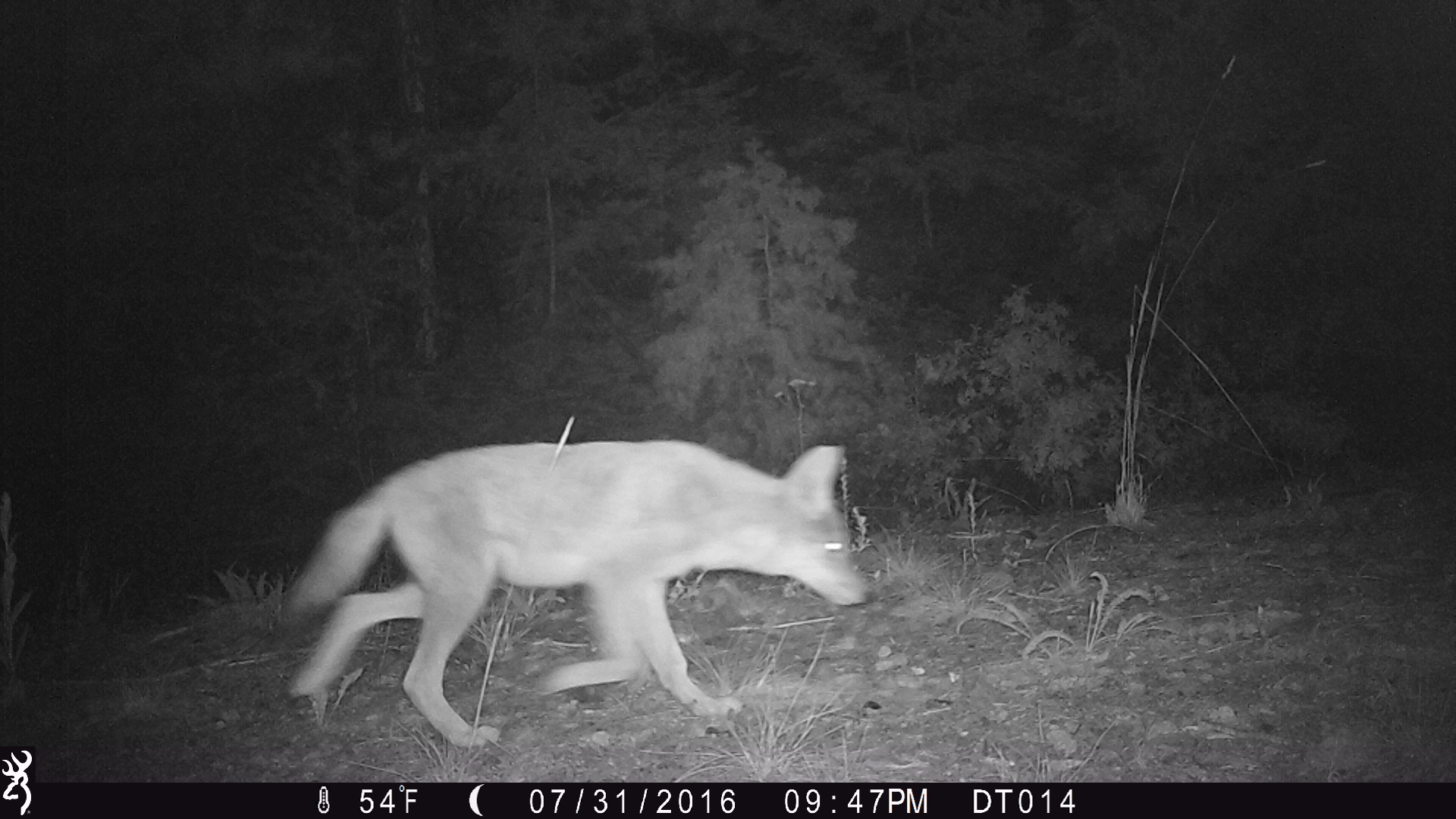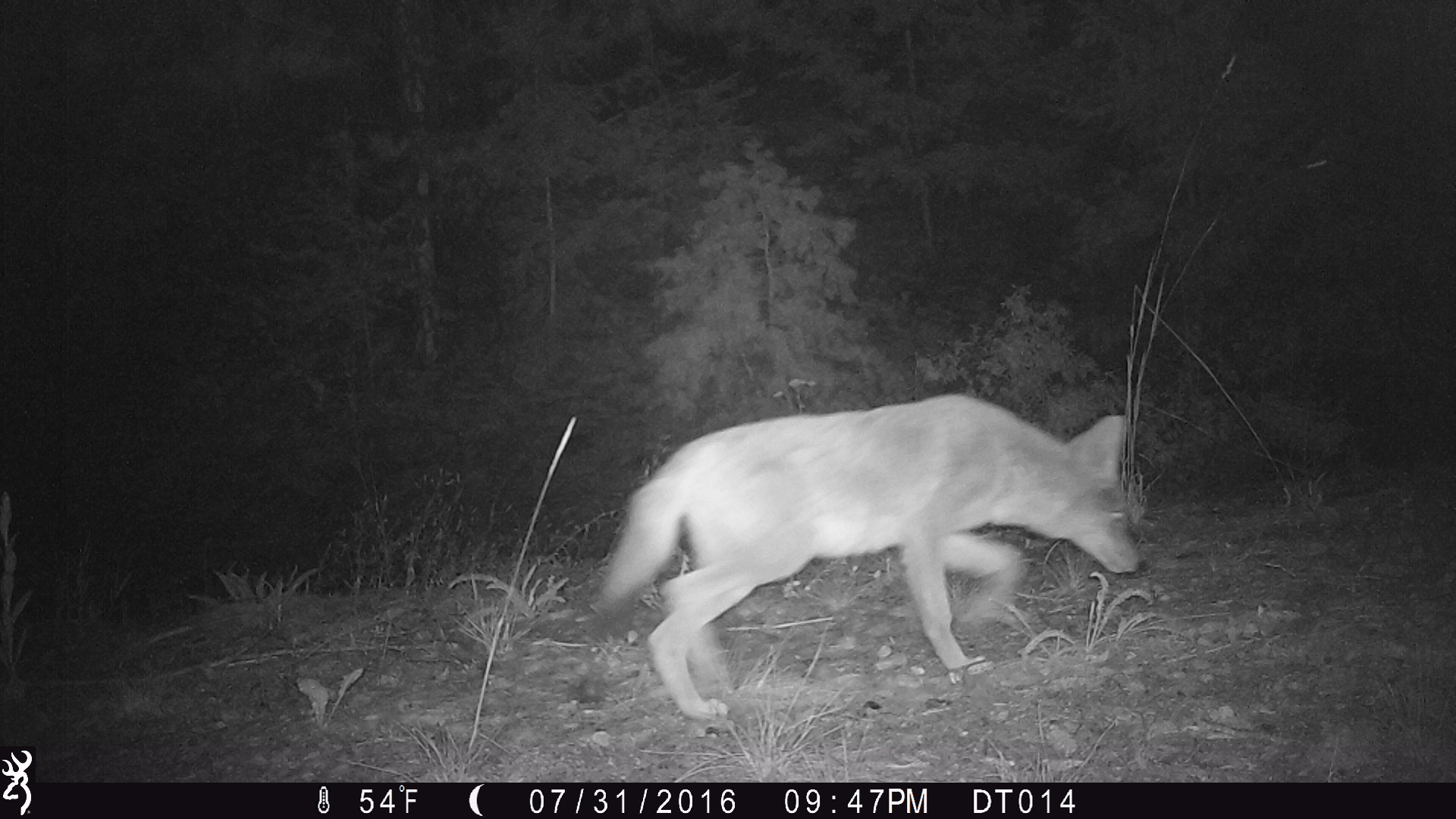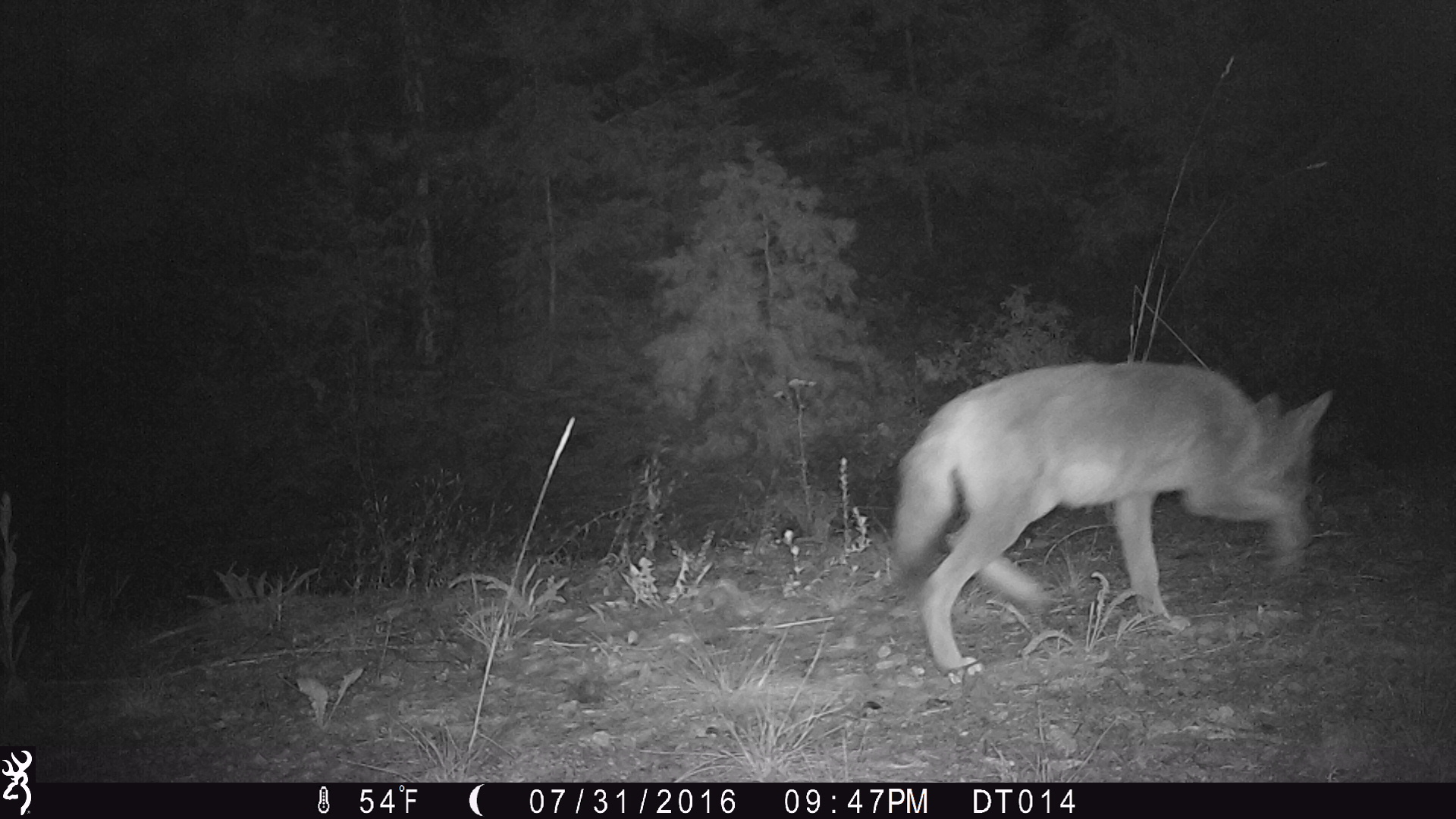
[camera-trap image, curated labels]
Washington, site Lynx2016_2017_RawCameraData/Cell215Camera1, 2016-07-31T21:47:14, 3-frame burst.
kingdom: Animalia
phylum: Chordata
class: Mammalia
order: Carnivora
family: Canidae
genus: Canis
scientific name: Canis latrans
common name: coyote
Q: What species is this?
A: Canis latrans (coyote).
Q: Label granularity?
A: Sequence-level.